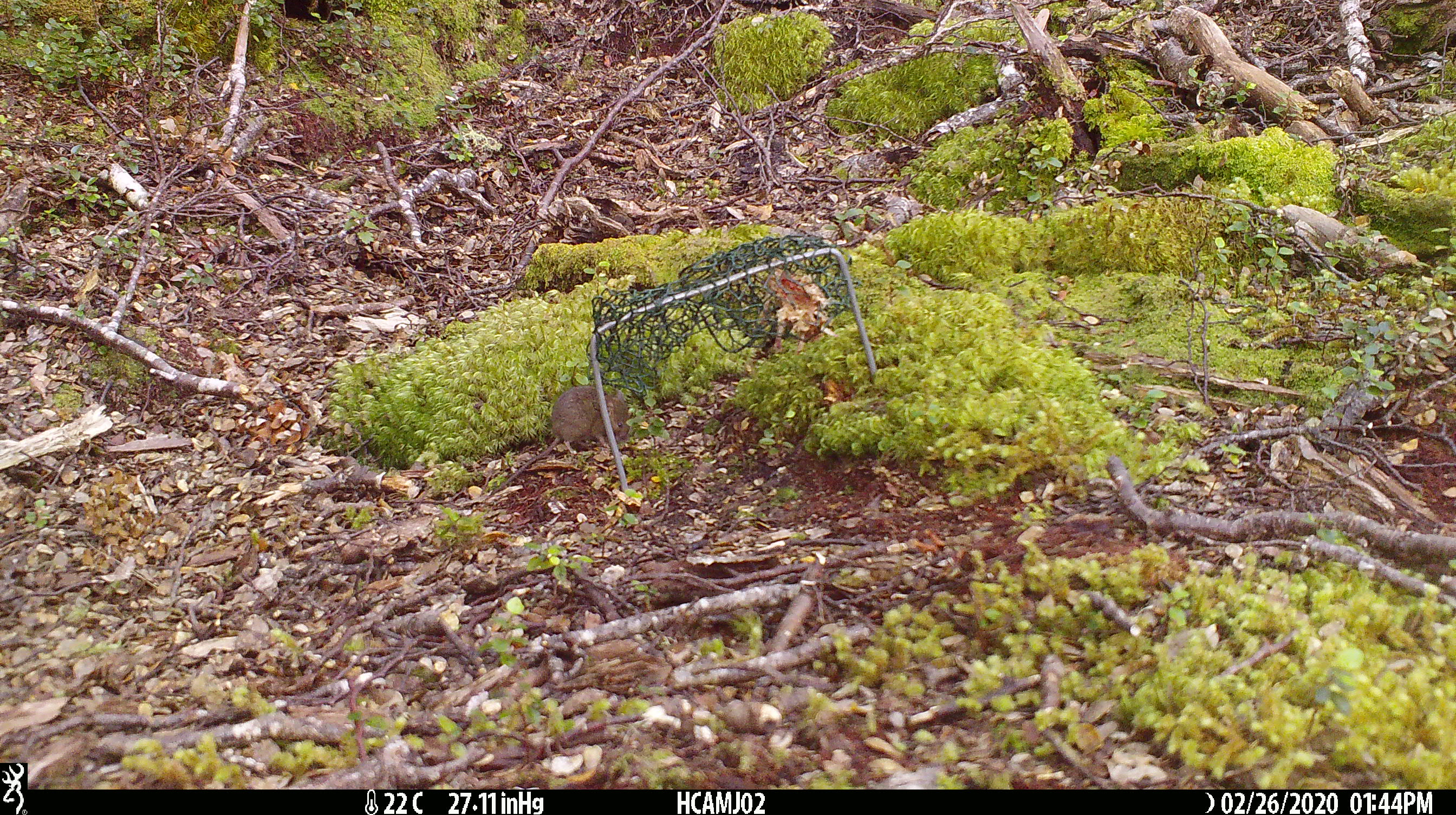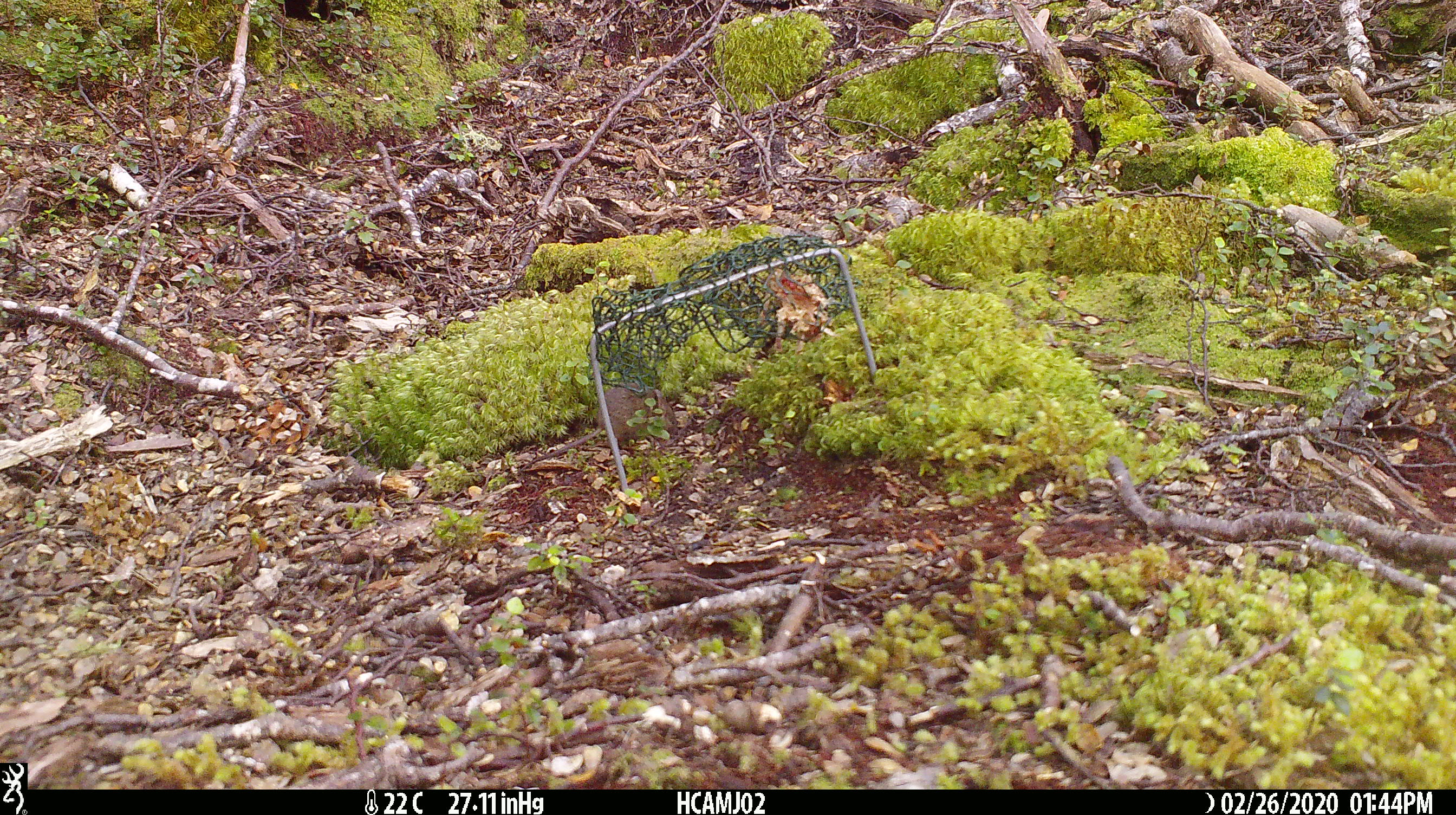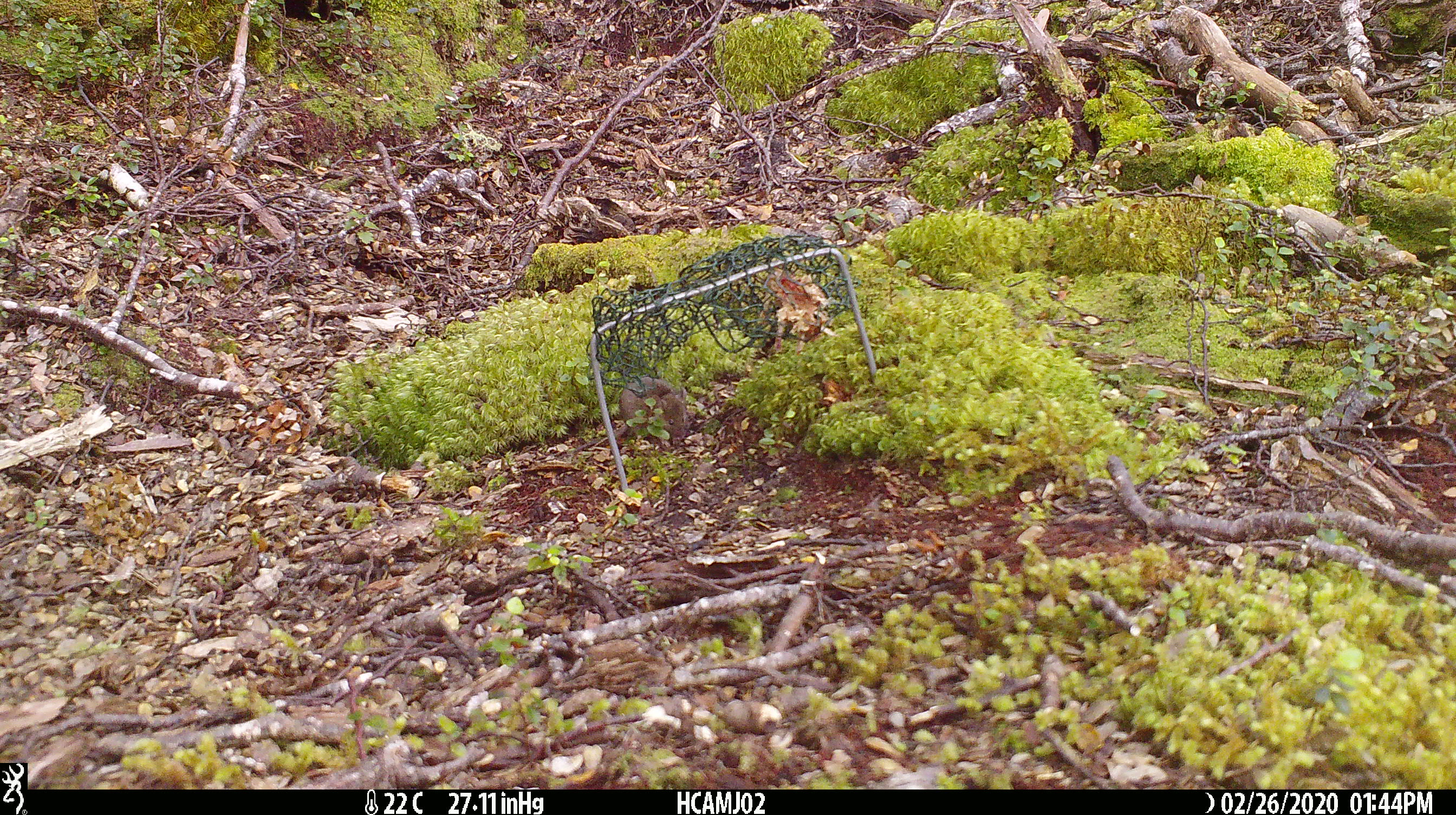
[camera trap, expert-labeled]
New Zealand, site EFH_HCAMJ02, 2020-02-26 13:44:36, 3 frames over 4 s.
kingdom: Animalia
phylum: Chordata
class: Mammalia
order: Rodentia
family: Muridae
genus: Mus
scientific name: Mus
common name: mouse